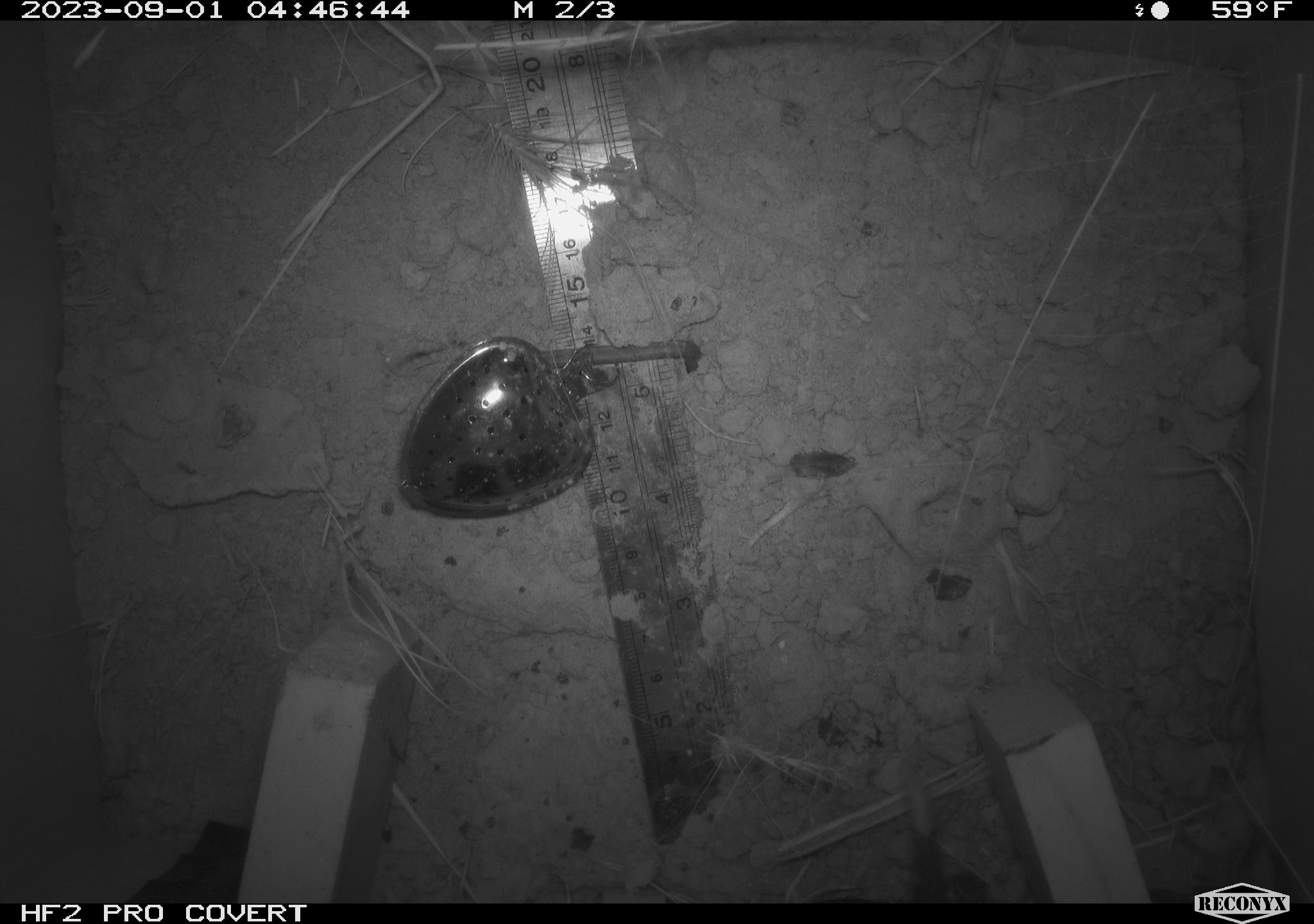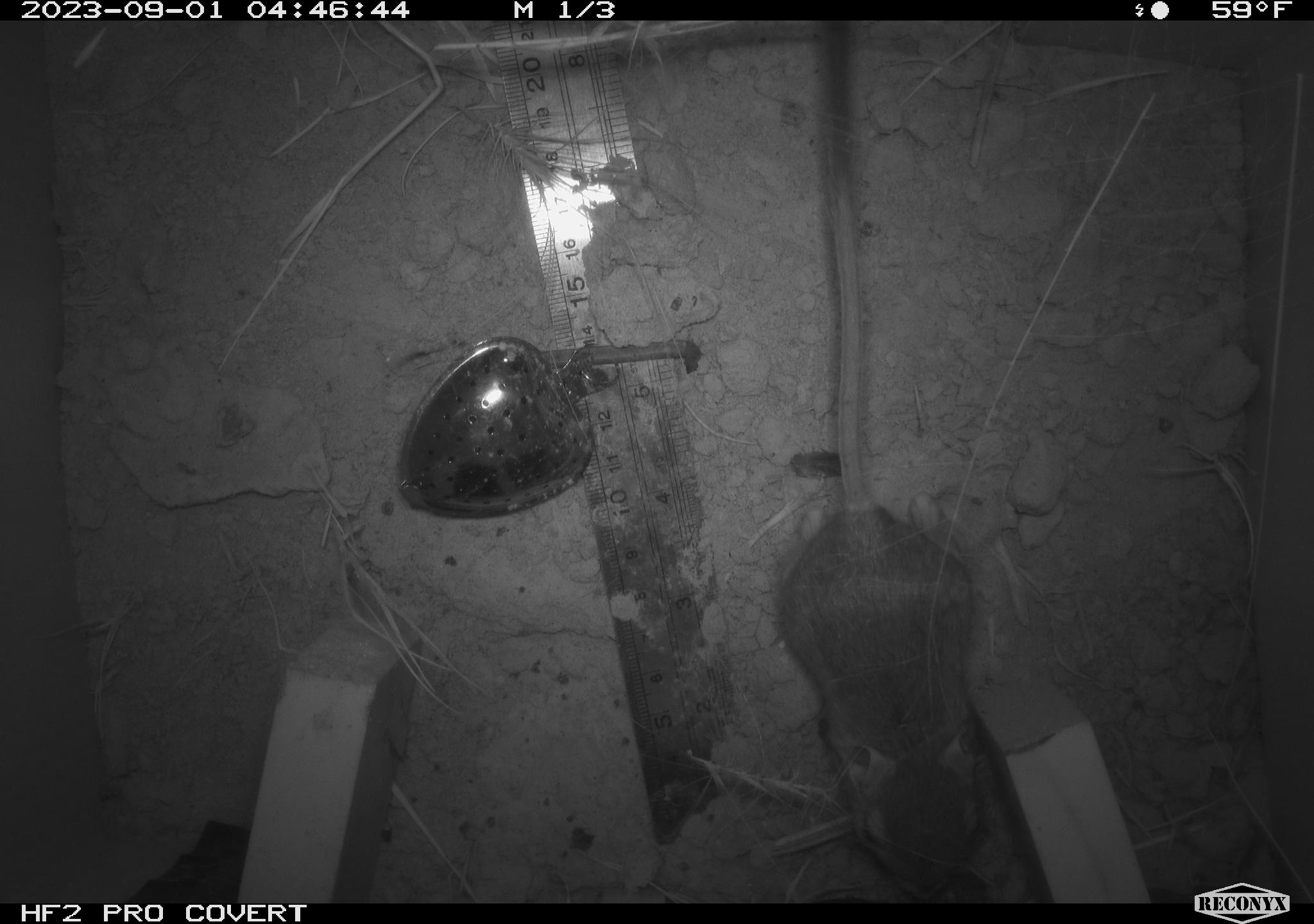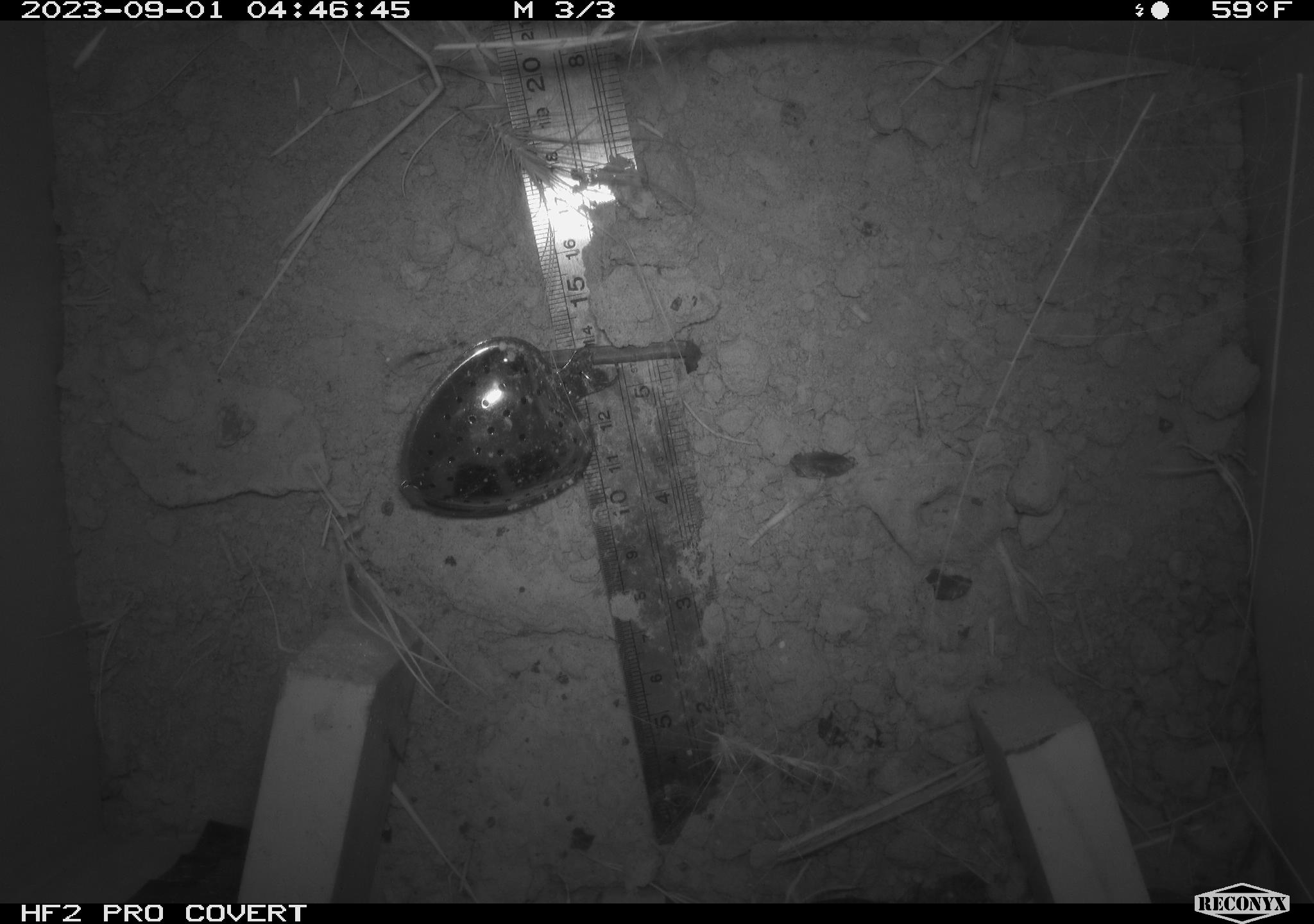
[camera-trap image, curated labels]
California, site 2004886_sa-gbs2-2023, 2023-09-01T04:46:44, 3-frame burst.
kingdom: Animalia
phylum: Chordata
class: Mammalia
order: Rodentia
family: Heteromyidae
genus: Dipodomys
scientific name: Dipodomys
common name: kangaroo rats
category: dipodomys species